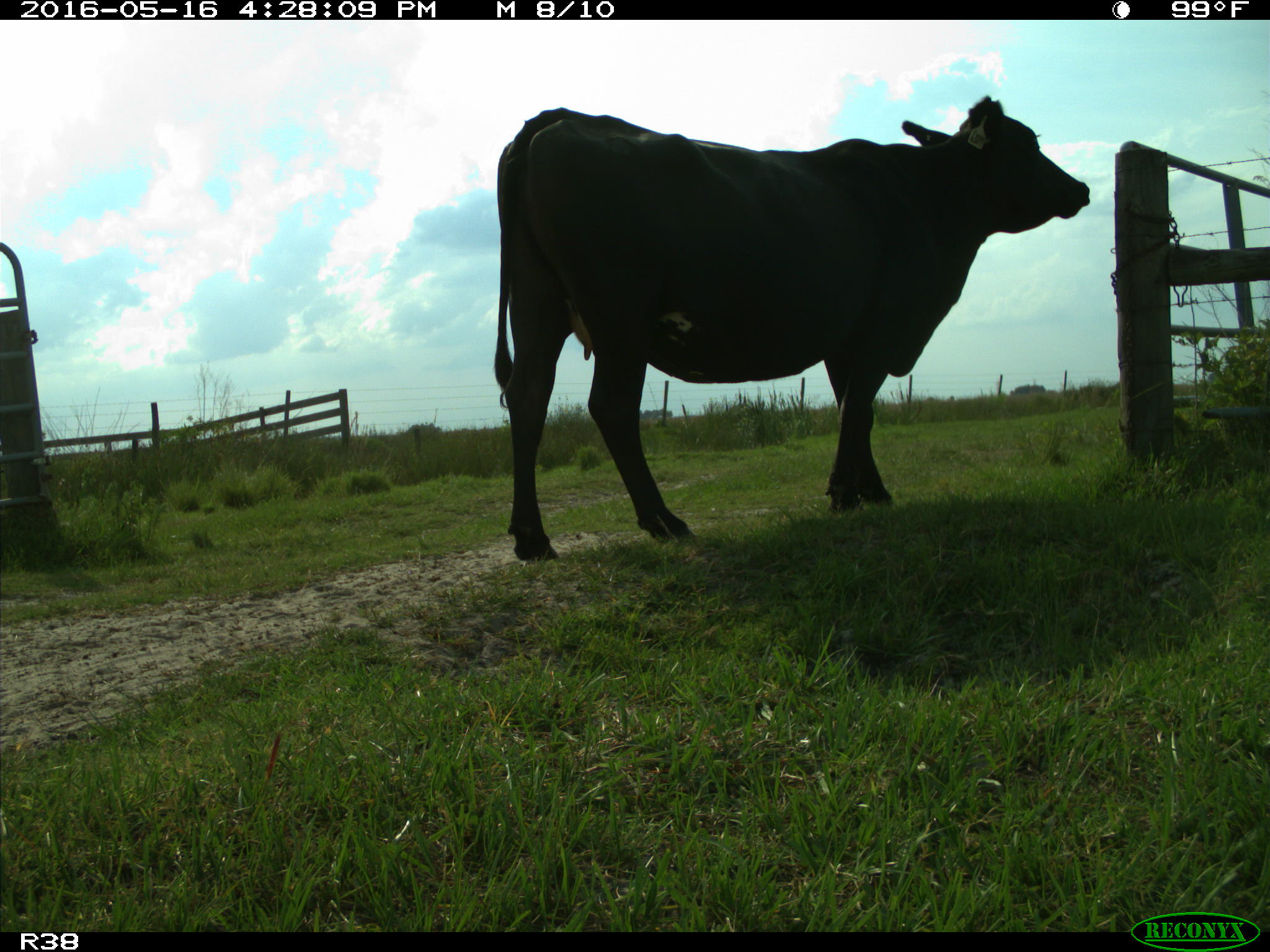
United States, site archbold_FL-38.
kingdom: Animalia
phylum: Chordata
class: Mammalia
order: Artiodactyla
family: Bovidae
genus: Bos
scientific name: Bos taurus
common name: domestic cow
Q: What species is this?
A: Bos taurus (domestic cow).